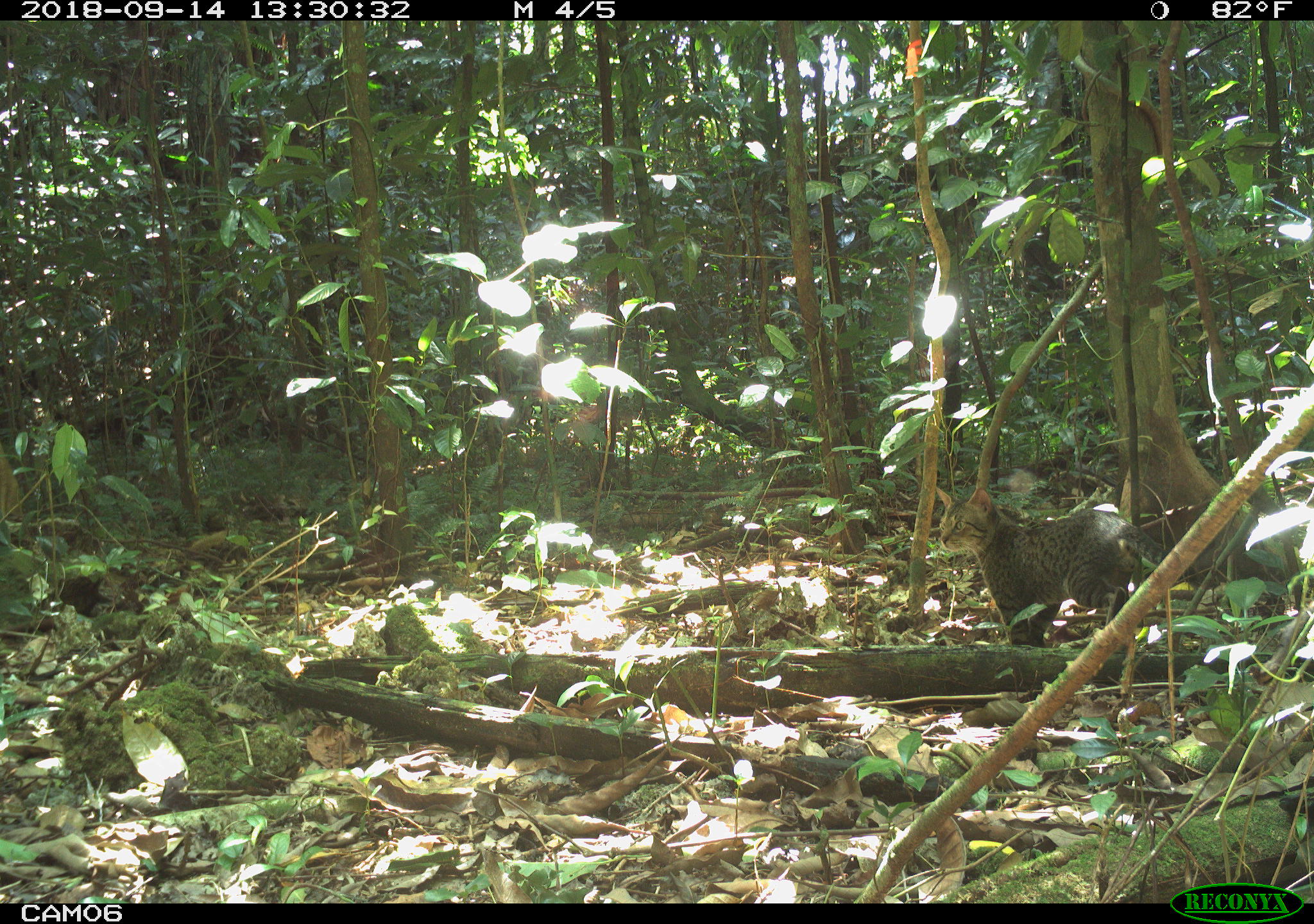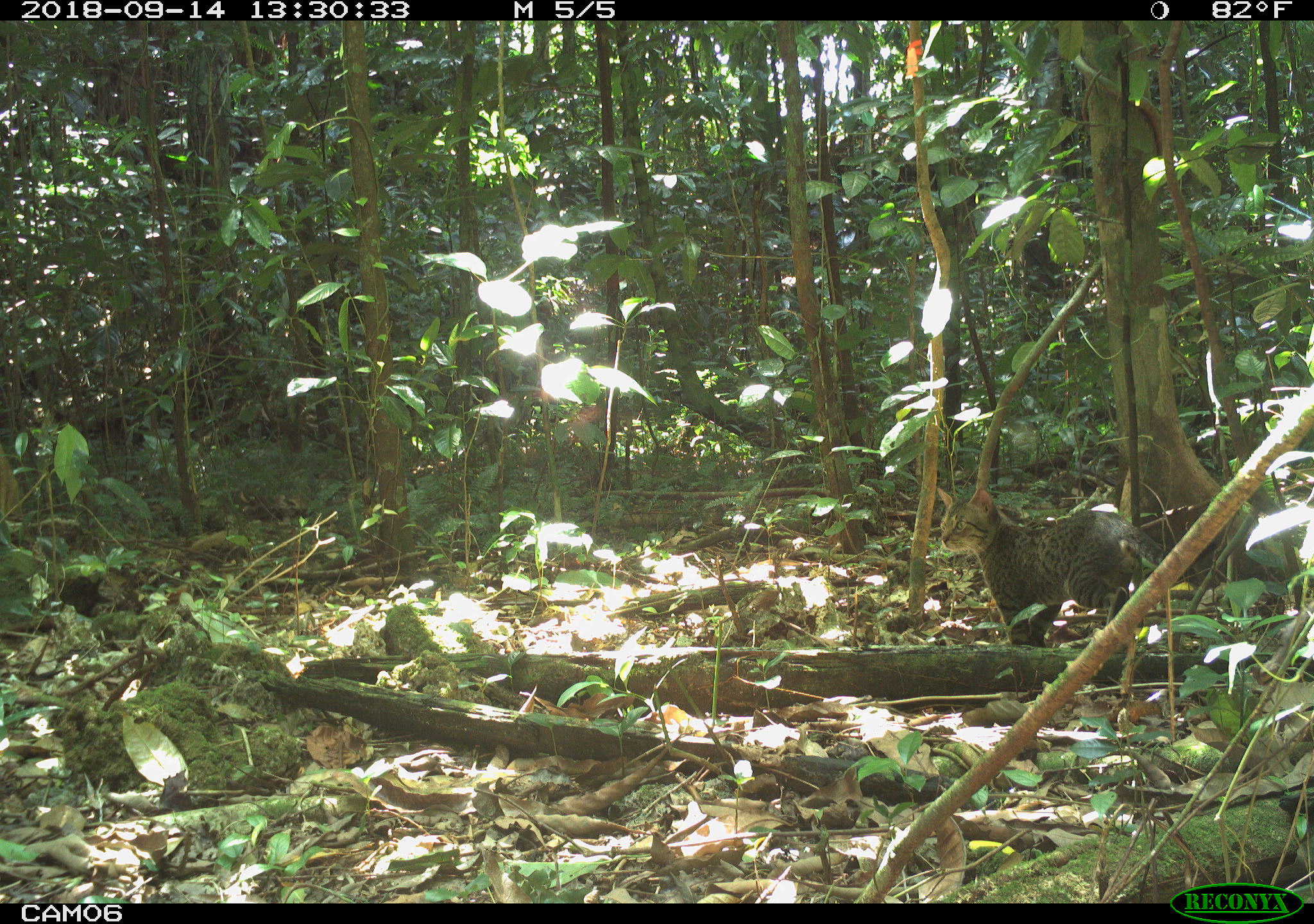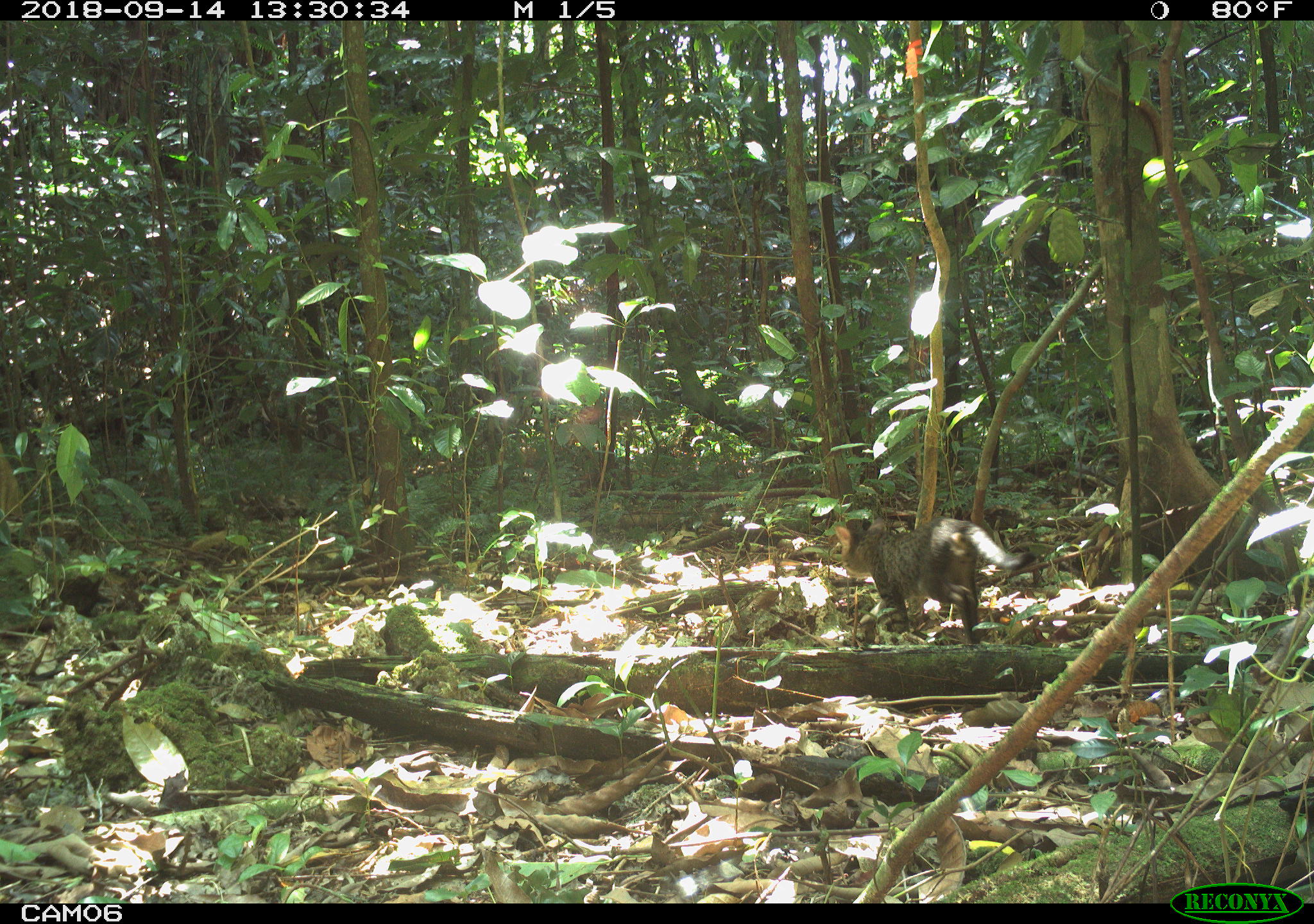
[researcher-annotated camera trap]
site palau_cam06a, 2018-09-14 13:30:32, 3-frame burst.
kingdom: Animalia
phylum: Chordata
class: Mammalia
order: Carnivora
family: Felidae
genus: Felis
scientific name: Felis catus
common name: cat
Cat (Felis catus).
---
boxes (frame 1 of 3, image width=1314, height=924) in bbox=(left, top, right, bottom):
cat: bbox=(940, 484, 1169, 653)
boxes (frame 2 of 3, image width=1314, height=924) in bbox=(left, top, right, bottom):
cat: bbox=(928, 481, 1198, 672)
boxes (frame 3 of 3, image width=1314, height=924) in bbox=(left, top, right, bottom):
cat: bbox=(831, 515, 1037, 646)